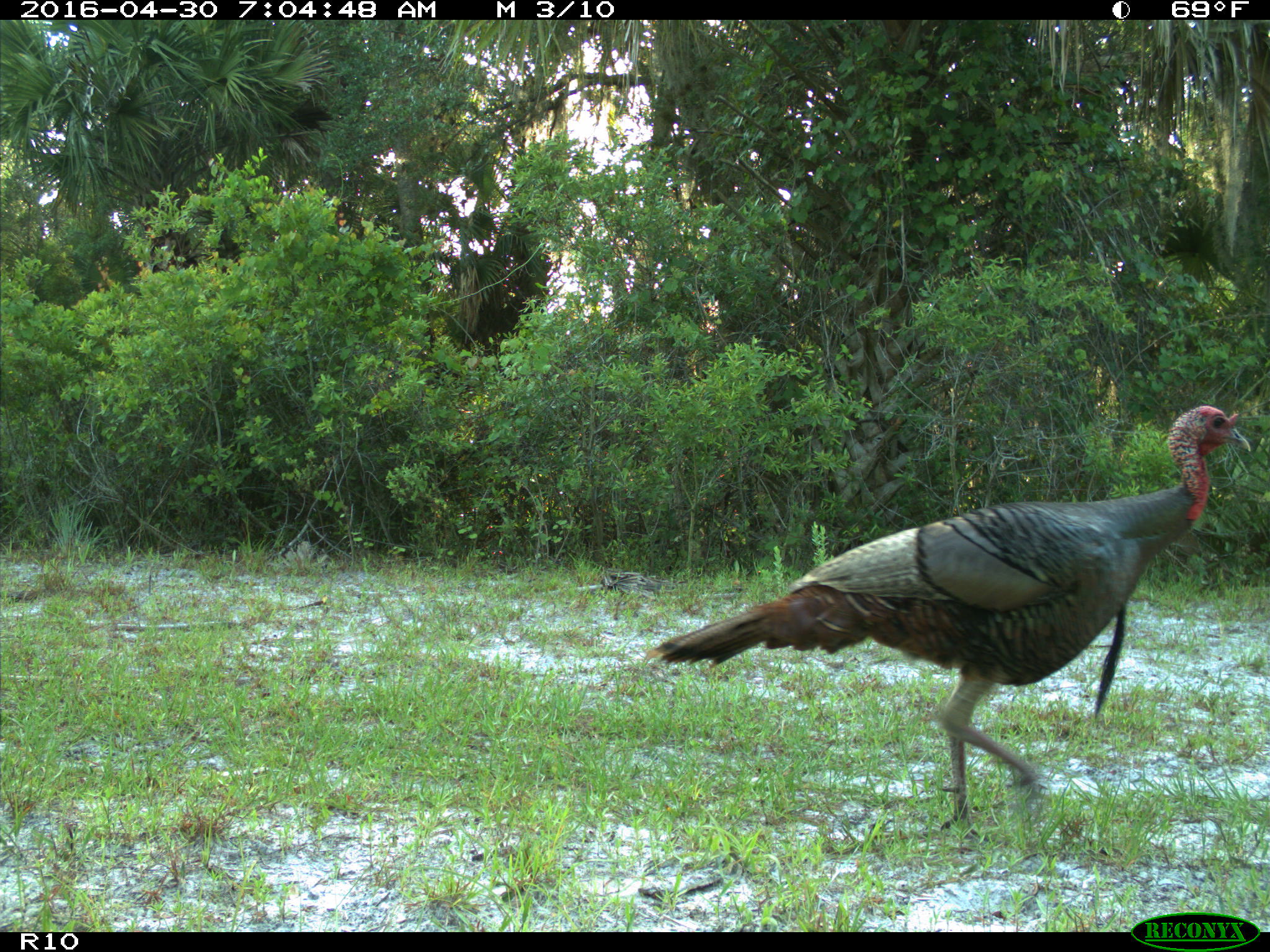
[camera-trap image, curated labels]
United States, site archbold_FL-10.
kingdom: Animalia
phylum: Chordata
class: Aves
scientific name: Aves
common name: birds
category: unidentified bird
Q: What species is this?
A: Unidentified bird (birds) (Aves).